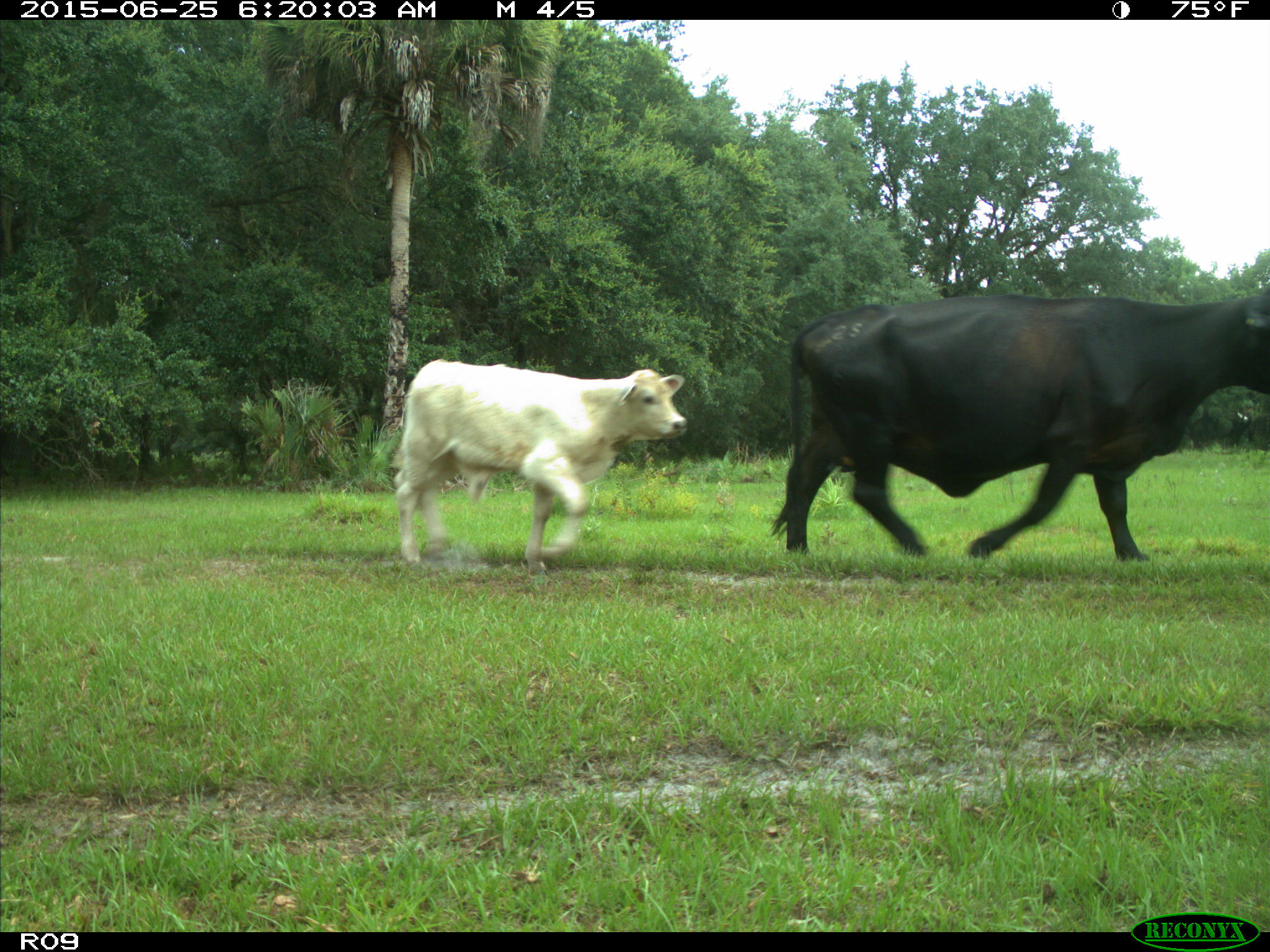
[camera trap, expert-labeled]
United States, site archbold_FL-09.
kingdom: Animalia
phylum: Chordata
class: Mammalia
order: Artiodactyla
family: Bovidae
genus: Bos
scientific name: Bos taurus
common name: domestic cow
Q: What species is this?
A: Bos taurus (domestic cow).